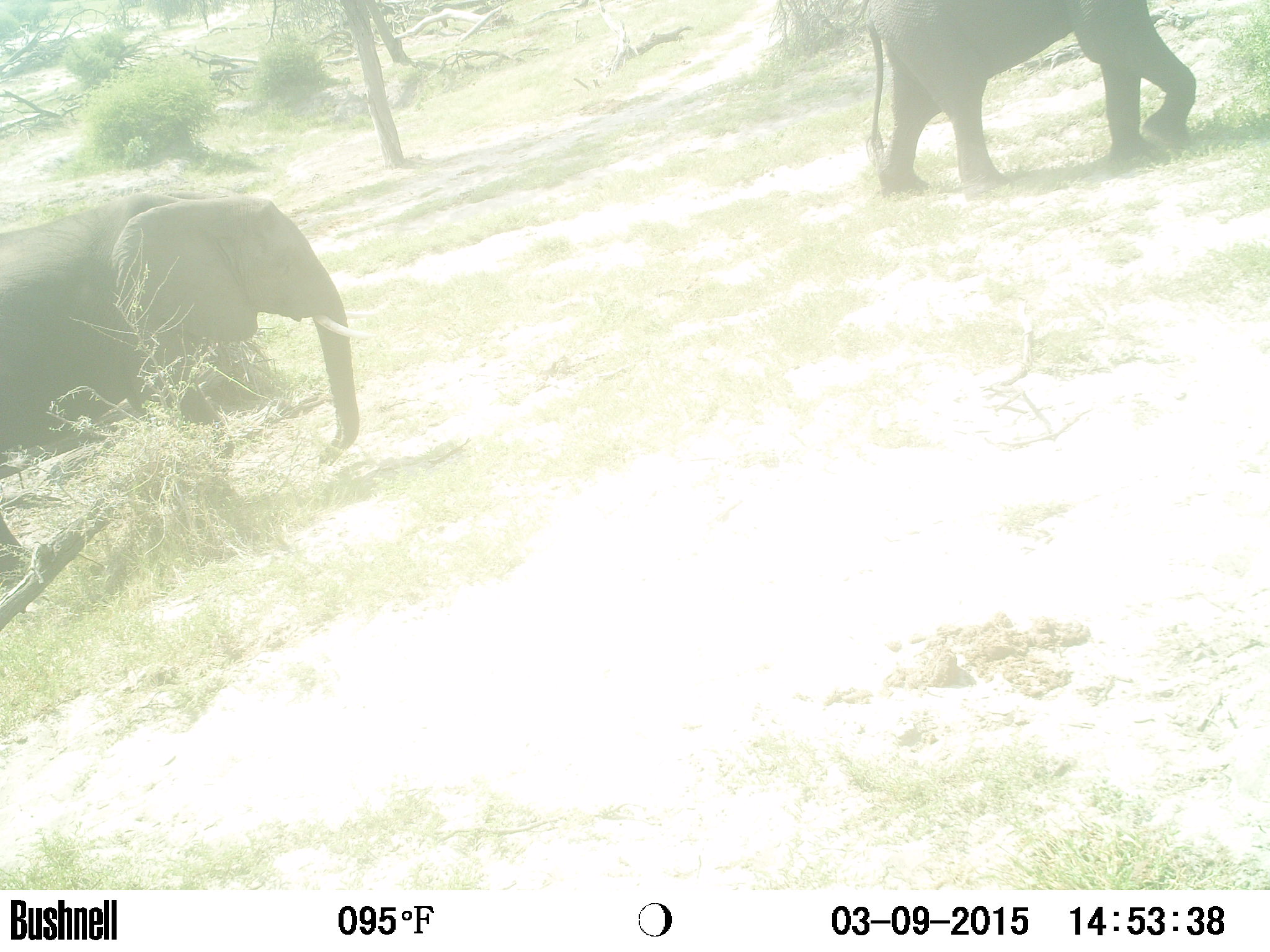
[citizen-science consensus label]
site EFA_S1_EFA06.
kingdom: Animalia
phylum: Chordata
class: Mammalia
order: Proboscidea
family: Elephantidae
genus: Loxodonta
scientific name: Loxodonta africana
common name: african bush elephant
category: elephant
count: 2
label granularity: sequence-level